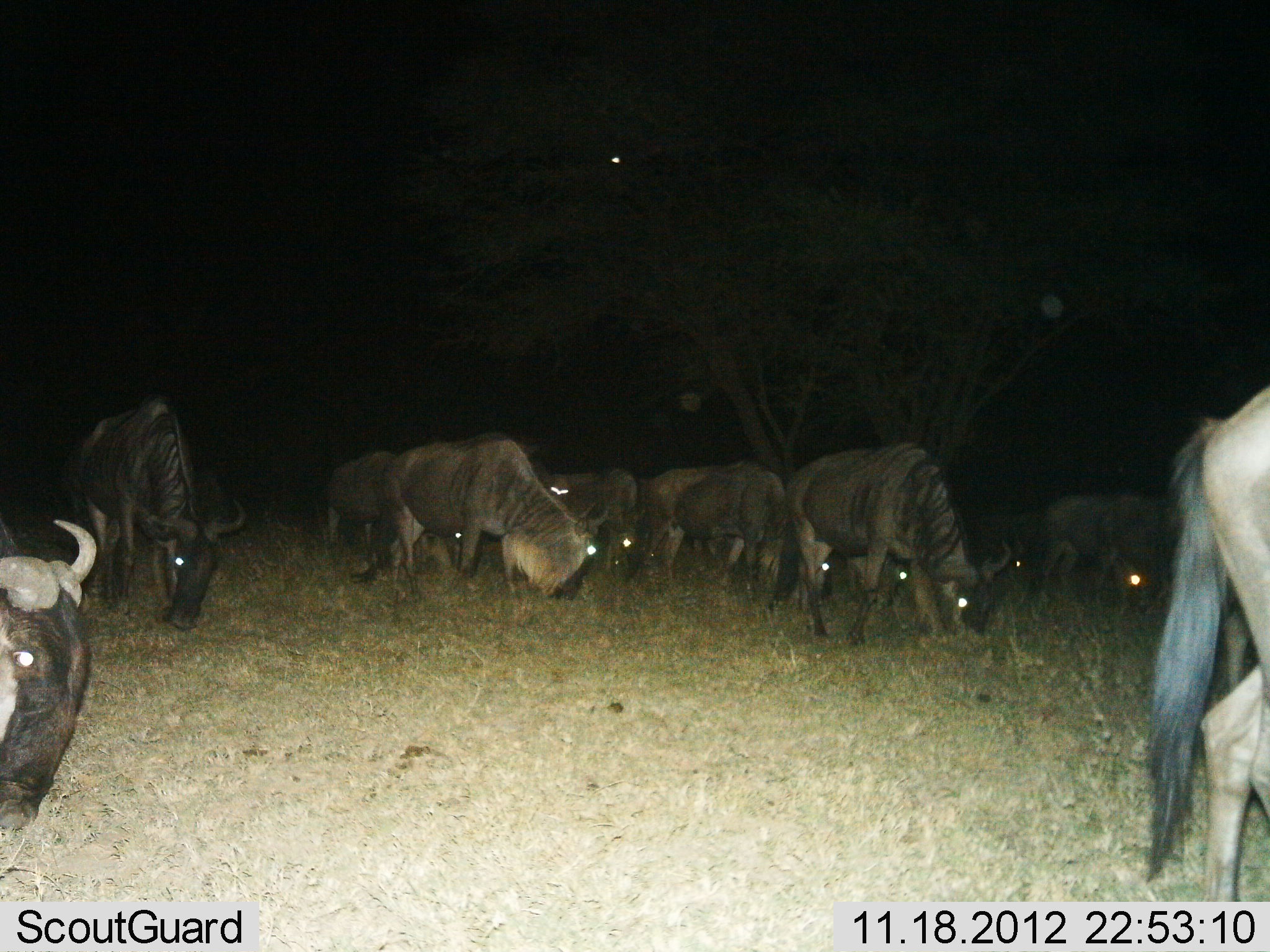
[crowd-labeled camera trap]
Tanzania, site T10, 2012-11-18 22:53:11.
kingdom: Animalia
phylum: Chordata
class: Mammalia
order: Artiodactyla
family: Bovidae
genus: Connochaetes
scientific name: Connochaetes taurinus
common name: blue wildebeest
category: wildebeest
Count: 11-50.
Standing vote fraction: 30%.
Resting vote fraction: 0%.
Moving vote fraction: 10%.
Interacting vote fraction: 0%.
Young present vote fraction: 0%.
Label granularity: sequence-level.